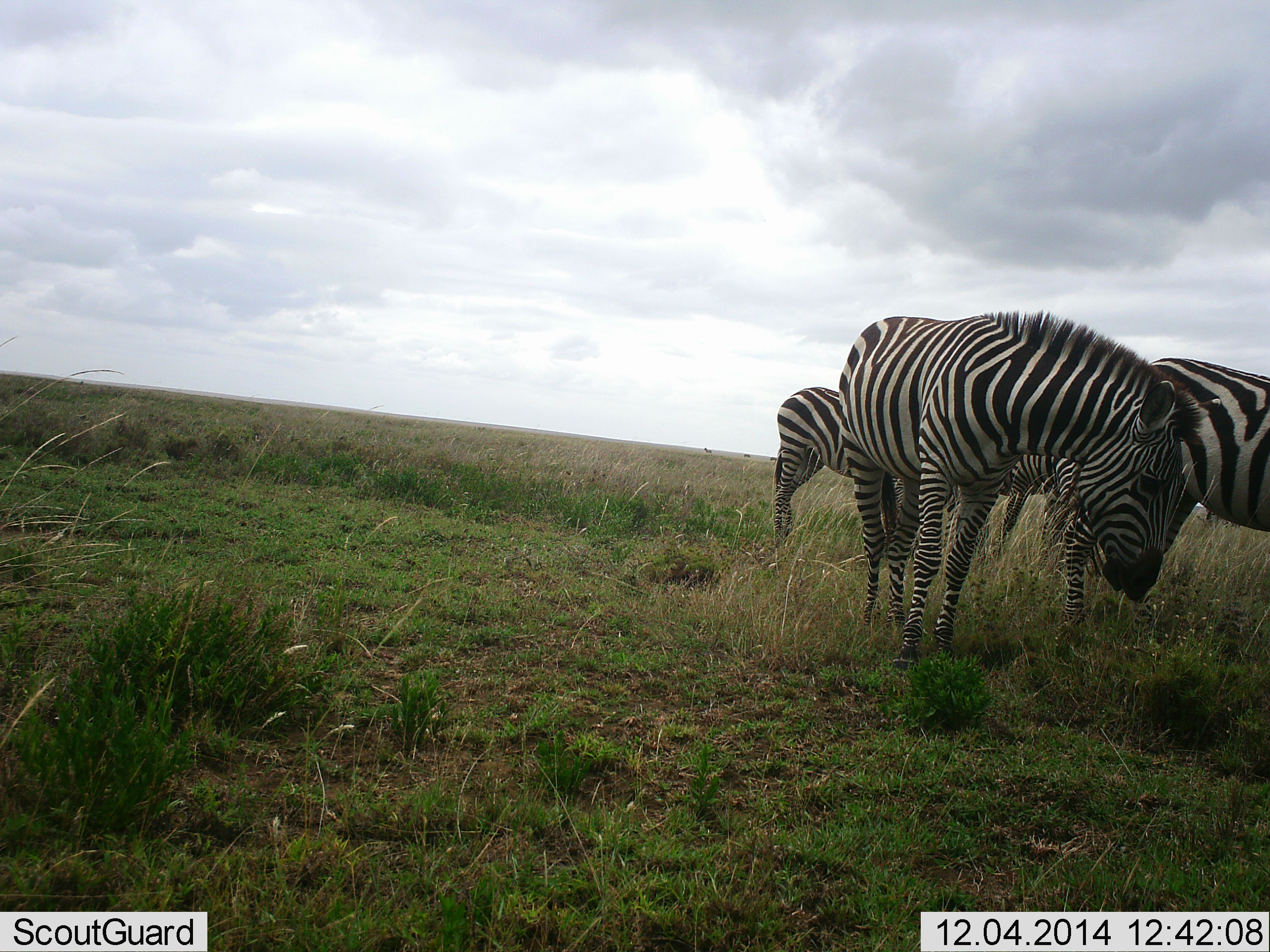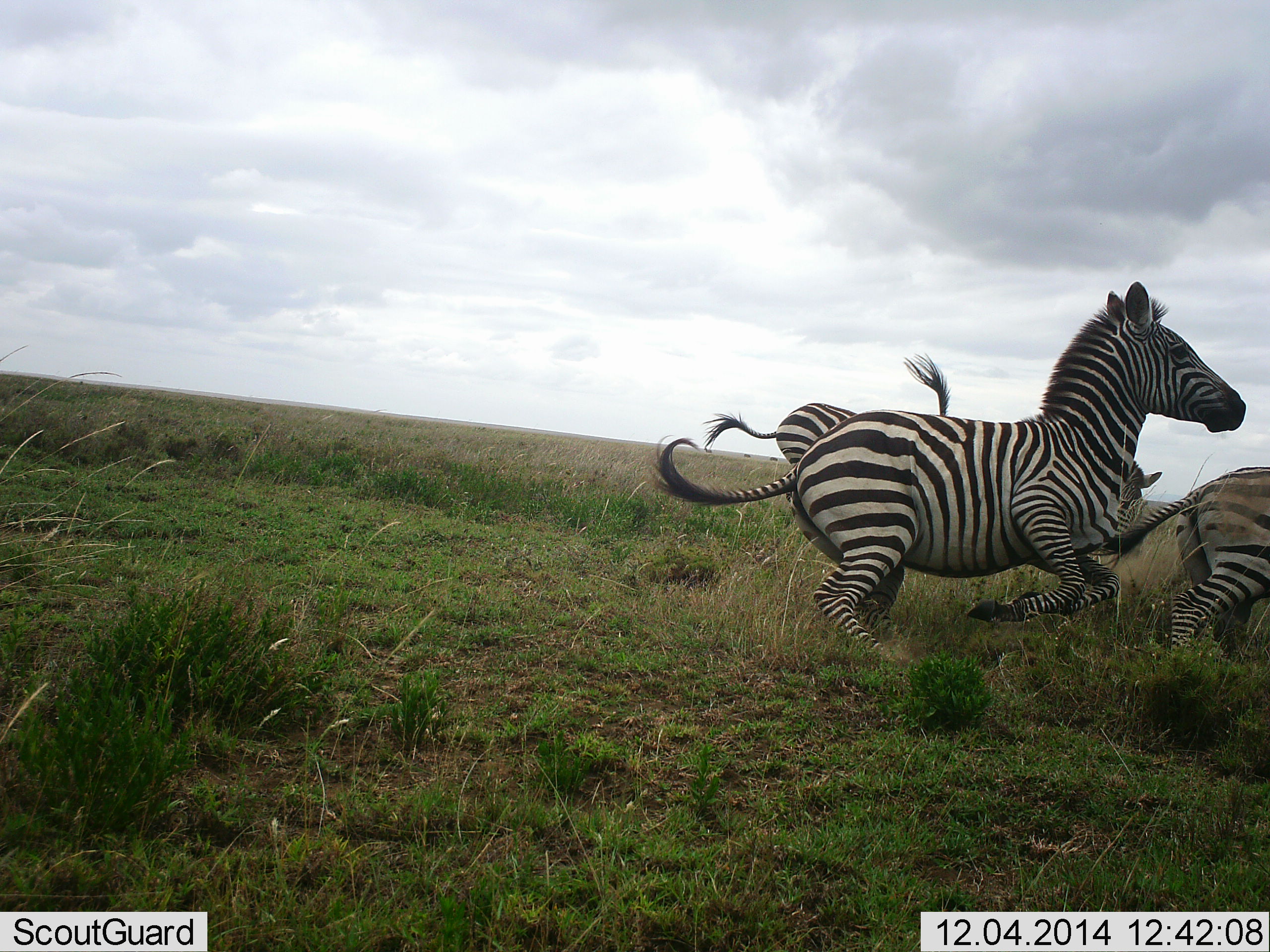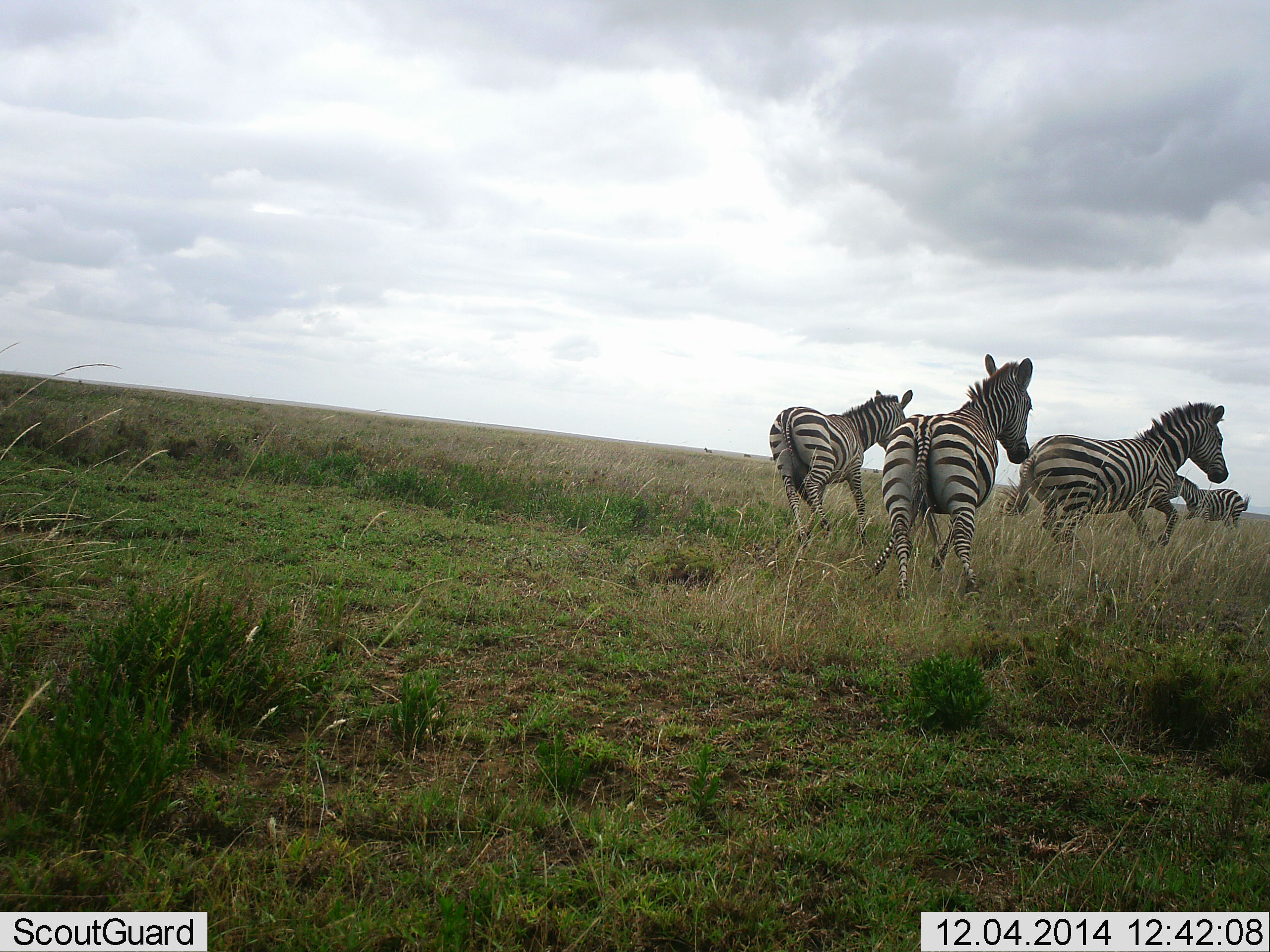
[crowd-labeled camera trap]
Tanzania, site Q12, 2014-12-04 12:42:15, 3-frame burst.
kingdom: Animalia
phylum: Chordata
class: Mammalia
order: Perissodactyla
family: Equidae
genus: Equus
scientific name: Equus quagga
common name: plains zebra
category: zebra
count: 4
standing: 10%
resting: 0%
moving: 100%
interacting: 10%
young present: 0%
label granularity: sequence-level